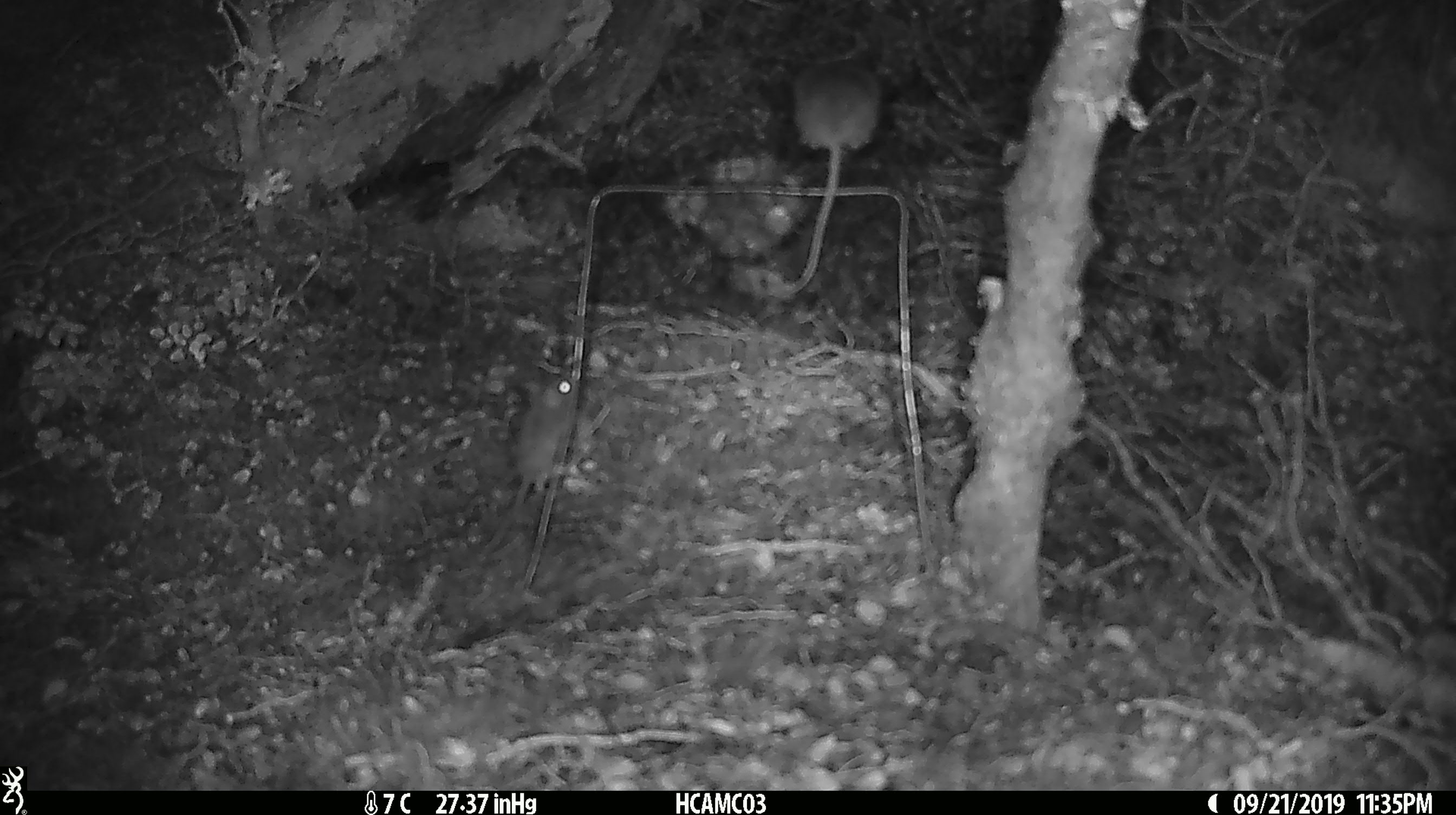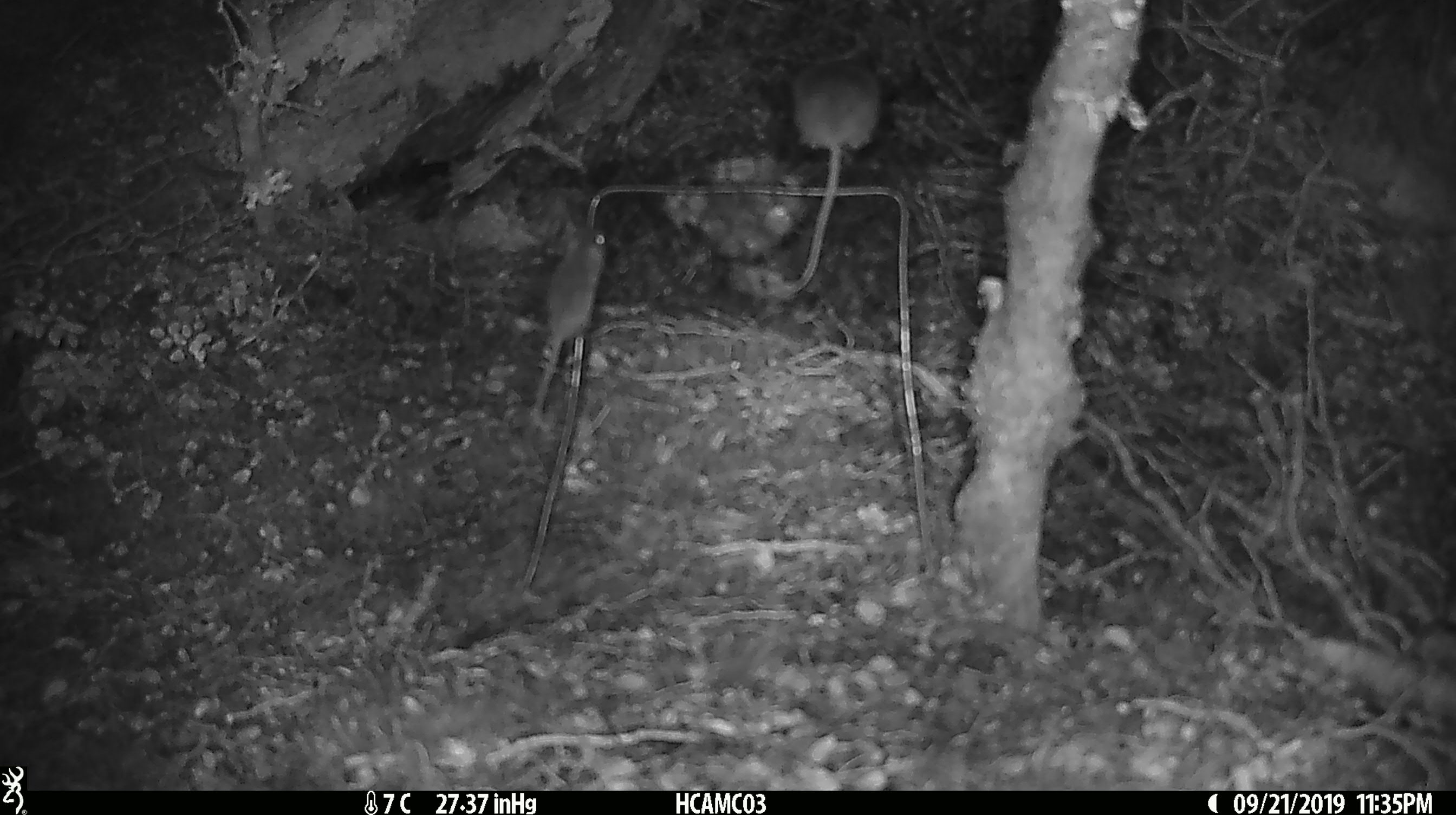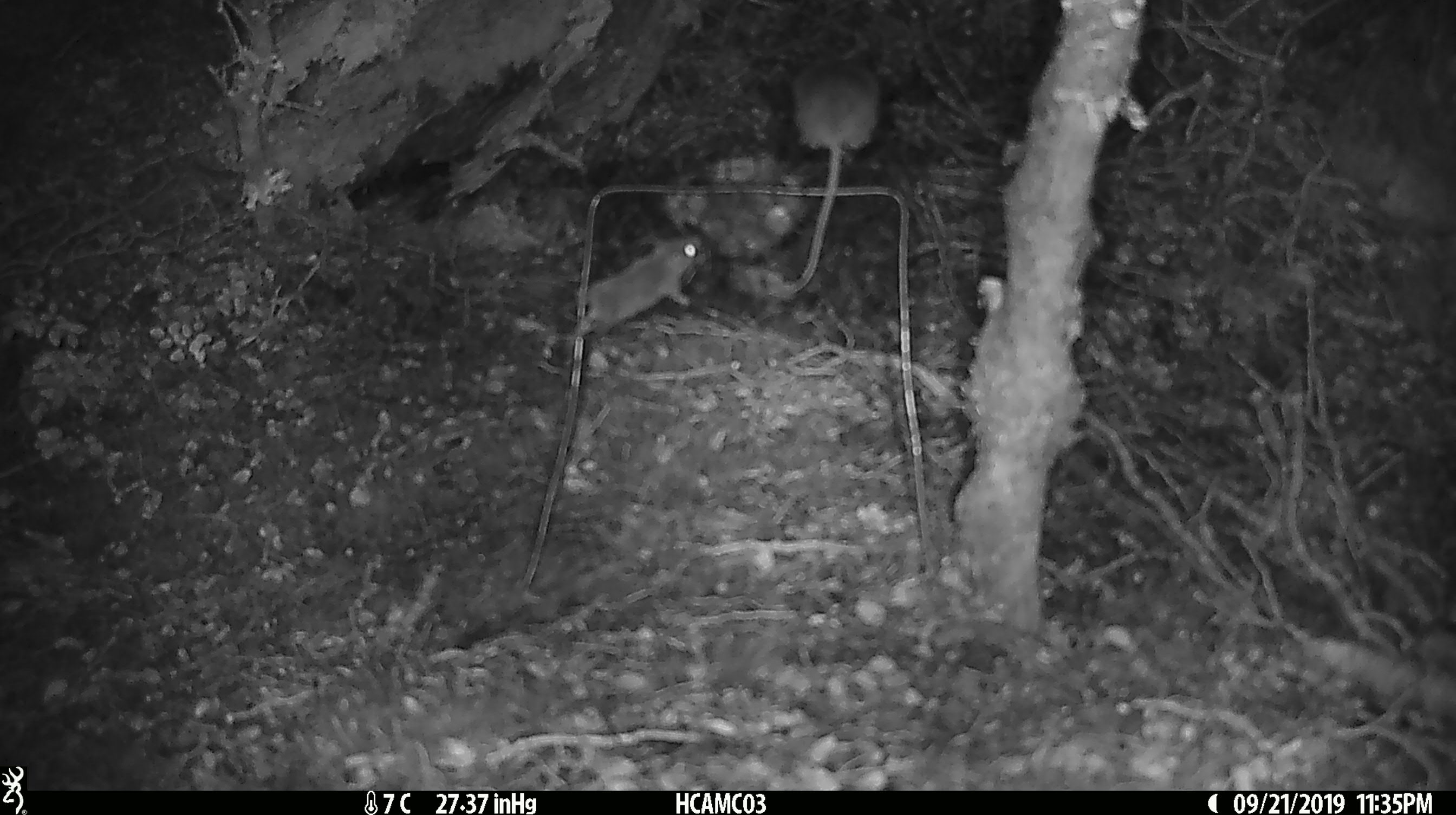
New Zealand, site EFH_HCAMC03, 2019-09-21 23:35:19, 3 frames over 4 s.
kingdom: Animalia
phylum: Chordata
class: Mammalia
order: Rodentia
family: Muridae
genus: Mus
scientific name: Mus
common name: mouse